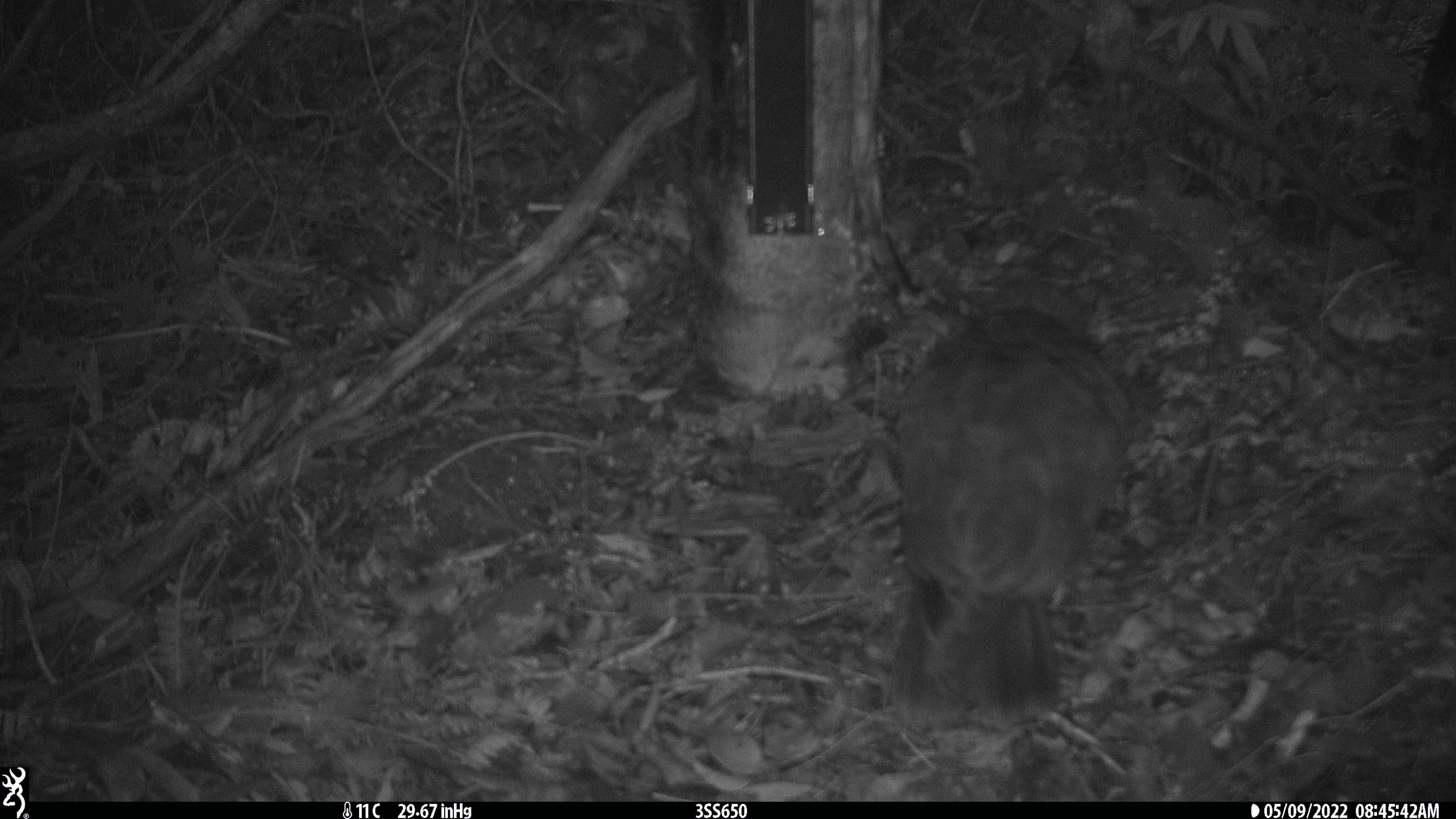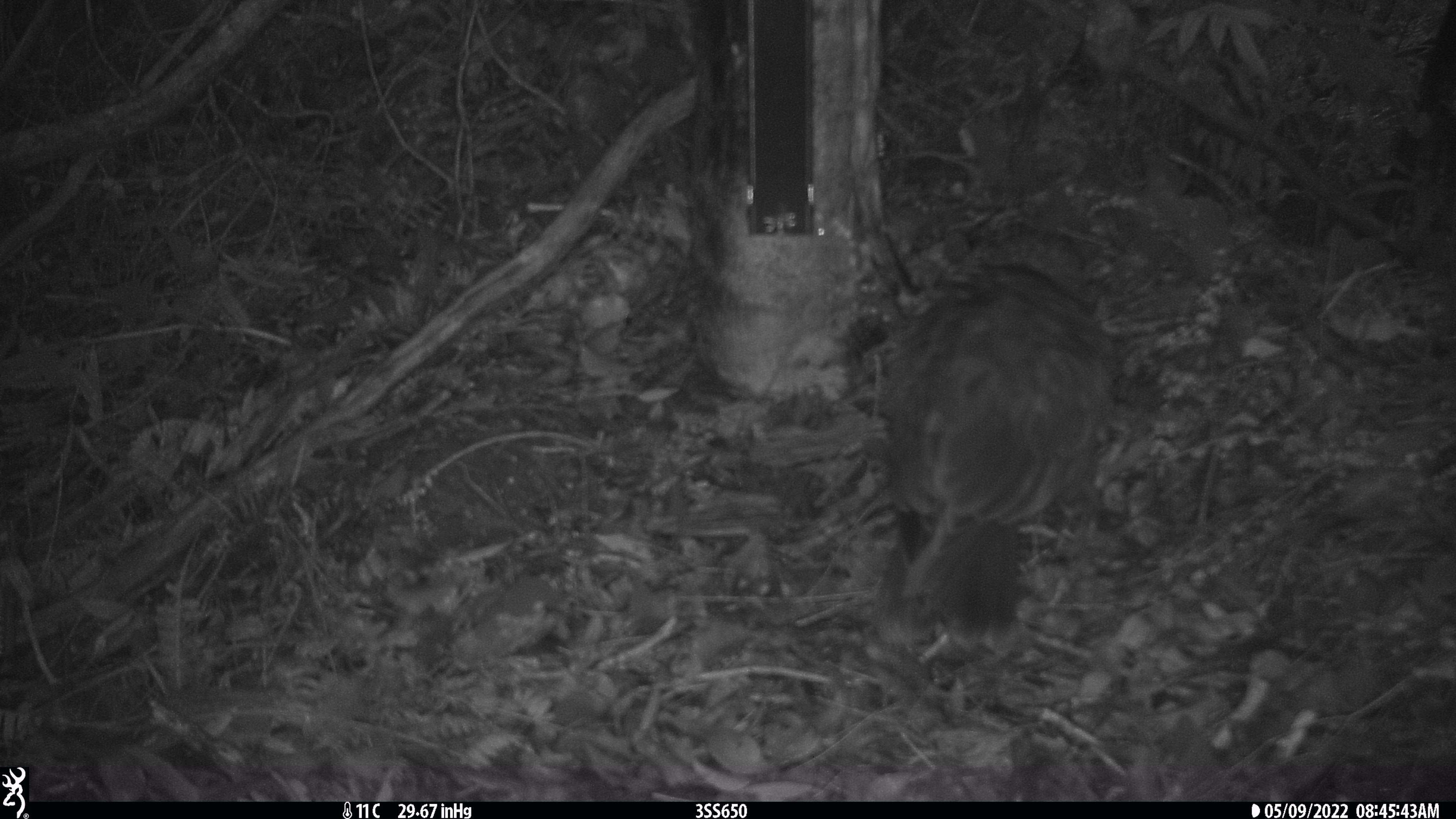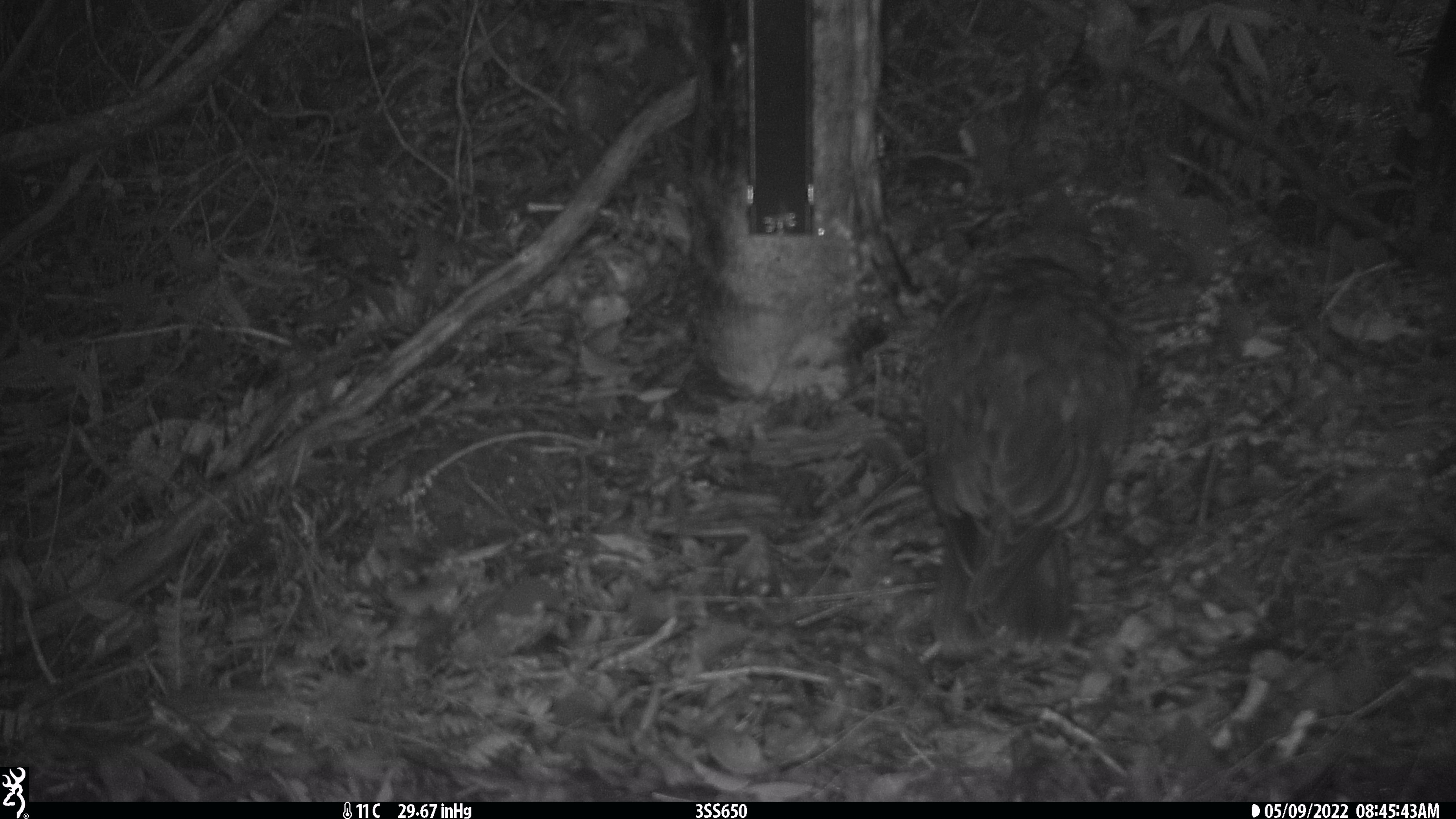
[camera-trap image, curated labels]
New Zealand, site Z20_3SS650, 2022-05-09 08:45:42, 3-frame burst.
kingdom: Animalia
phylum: Chordata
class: Aves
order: Psittaciformes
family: Strigopidae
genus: Nestor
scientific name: Nestor notabilis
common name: kea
Kea (Nestor notabilis).